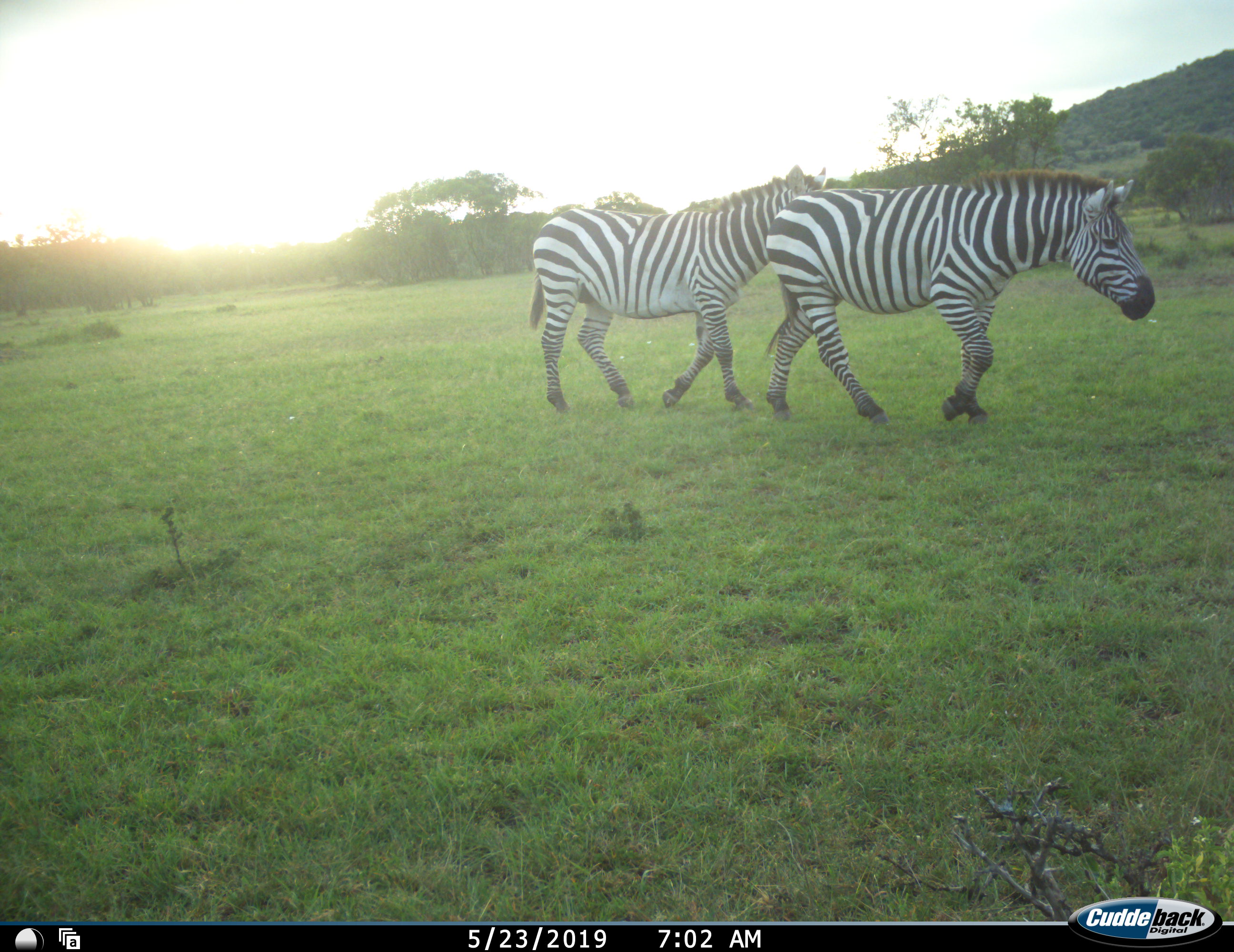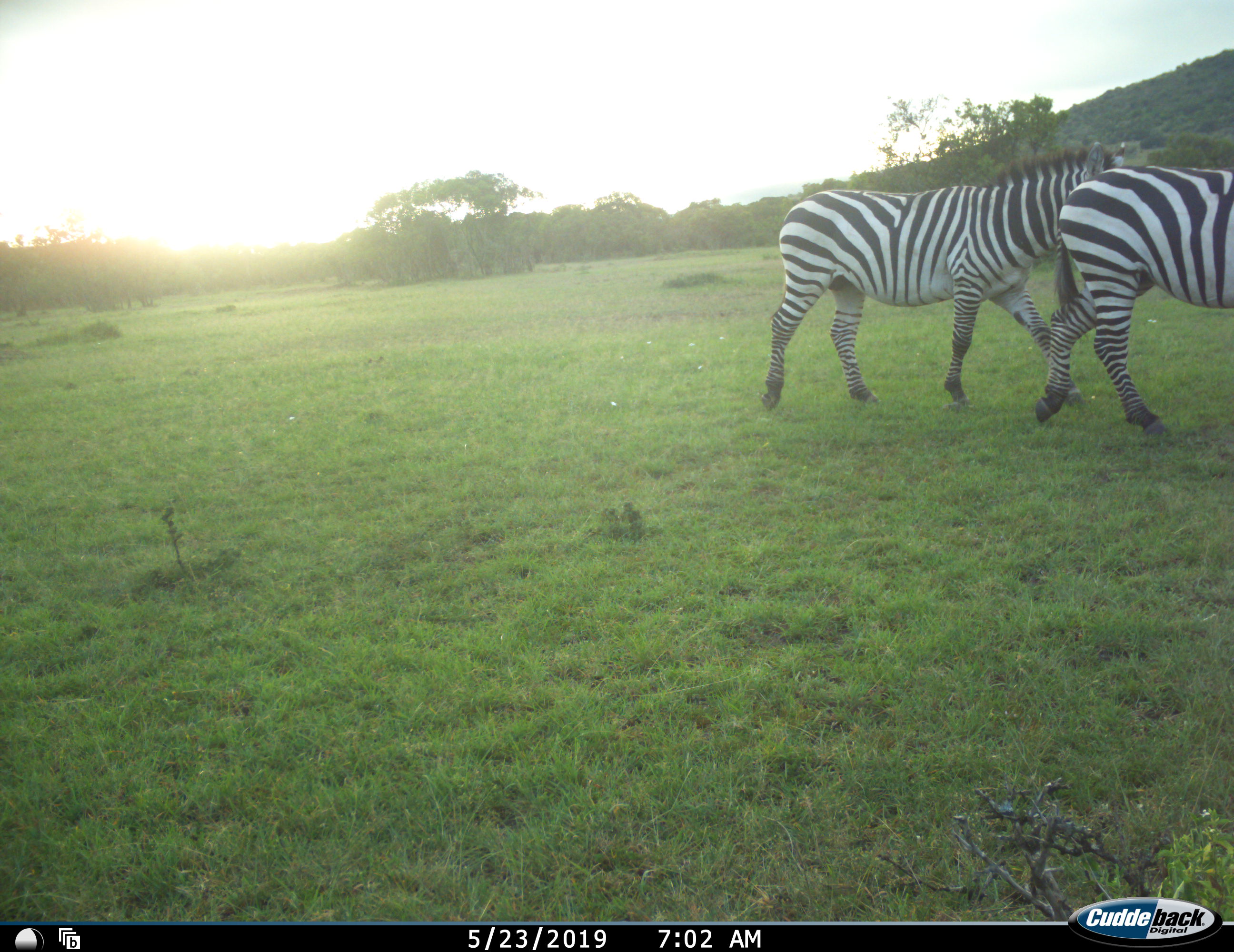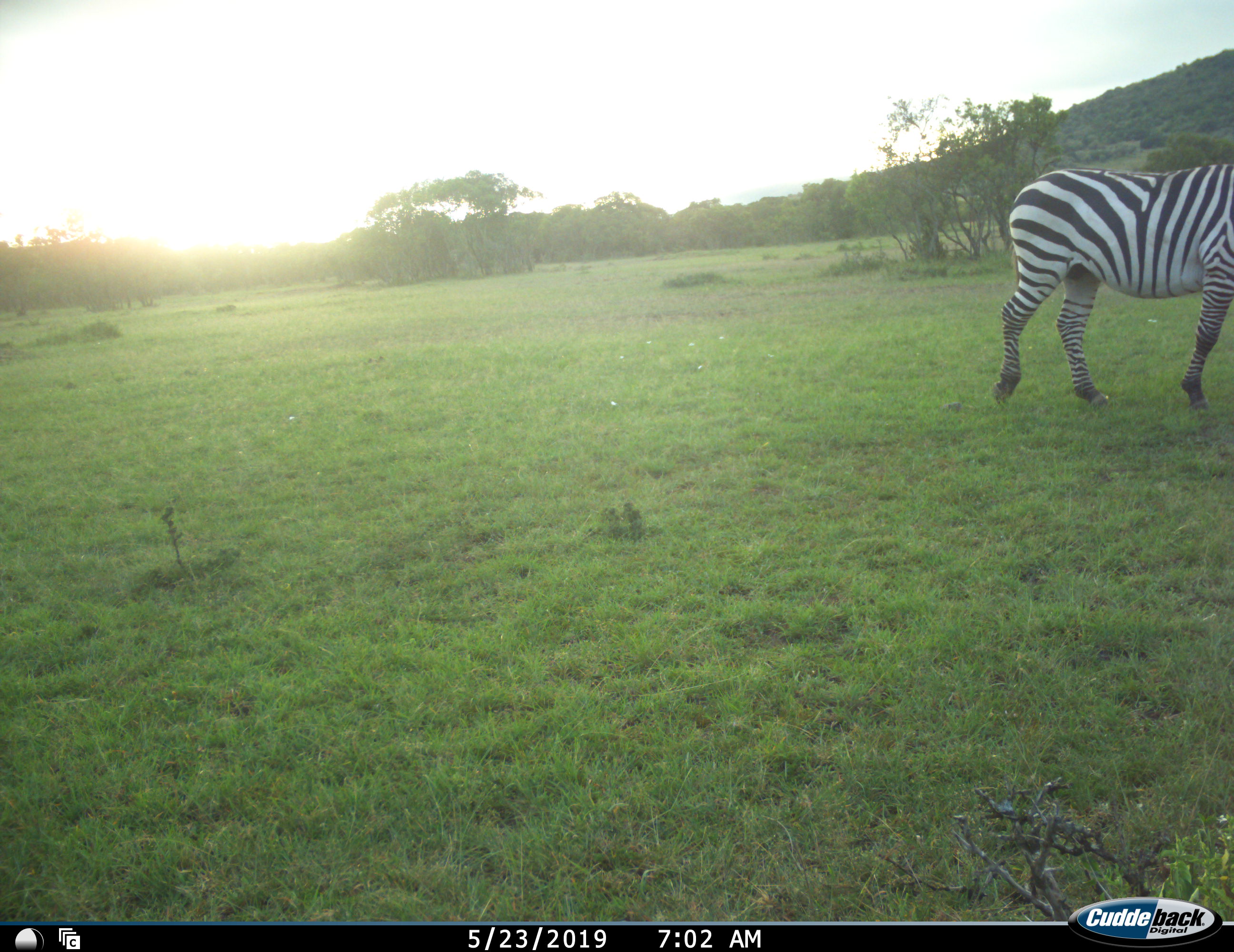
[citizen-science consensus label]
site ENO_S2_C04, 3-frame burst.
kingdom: Animalia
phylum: Chordata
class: Mammalia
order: Perissodactyla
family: Equidae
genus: Equus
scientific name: Equus quagga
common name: plains zebra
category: zebraplains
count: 2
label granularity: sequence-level